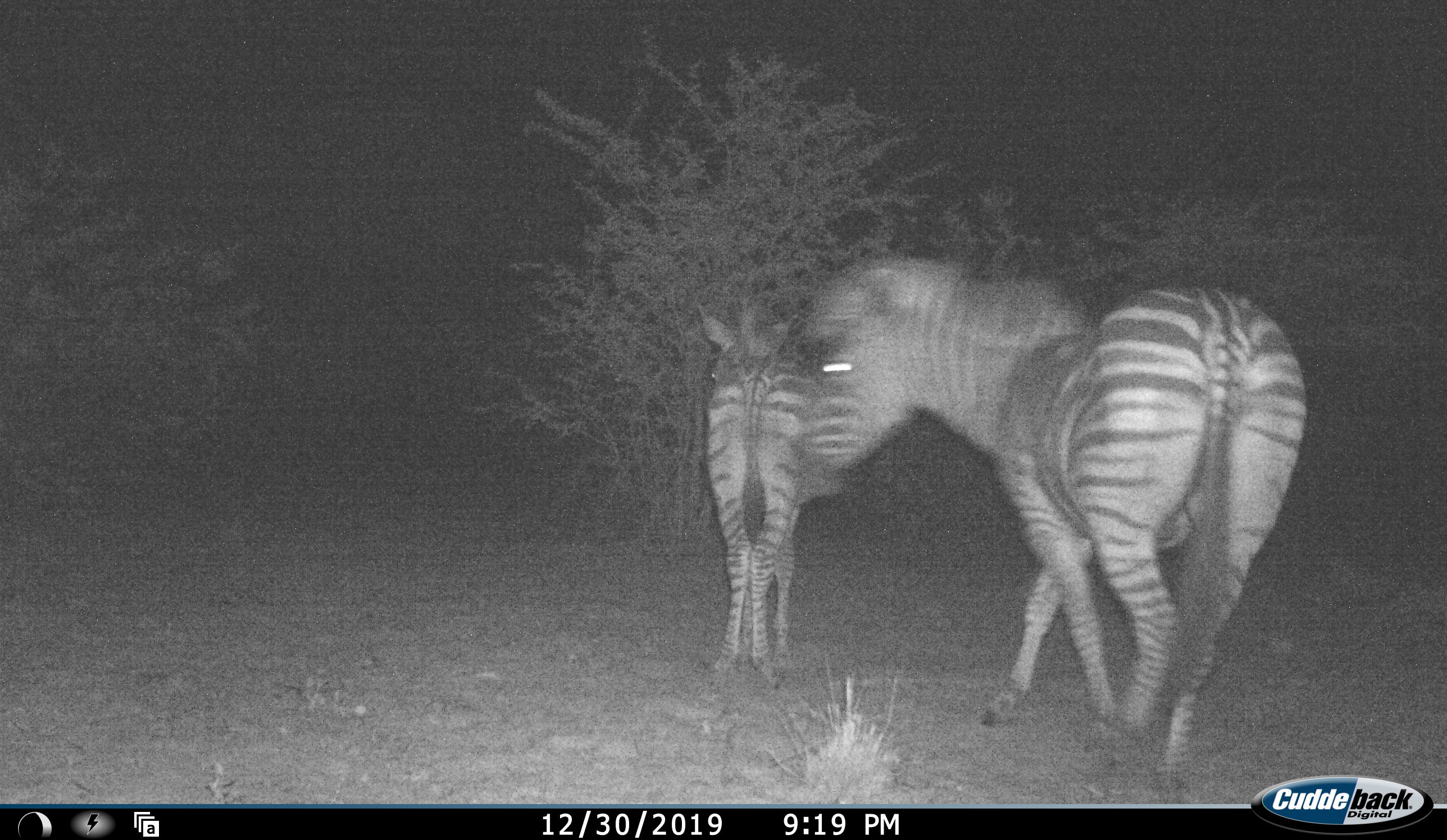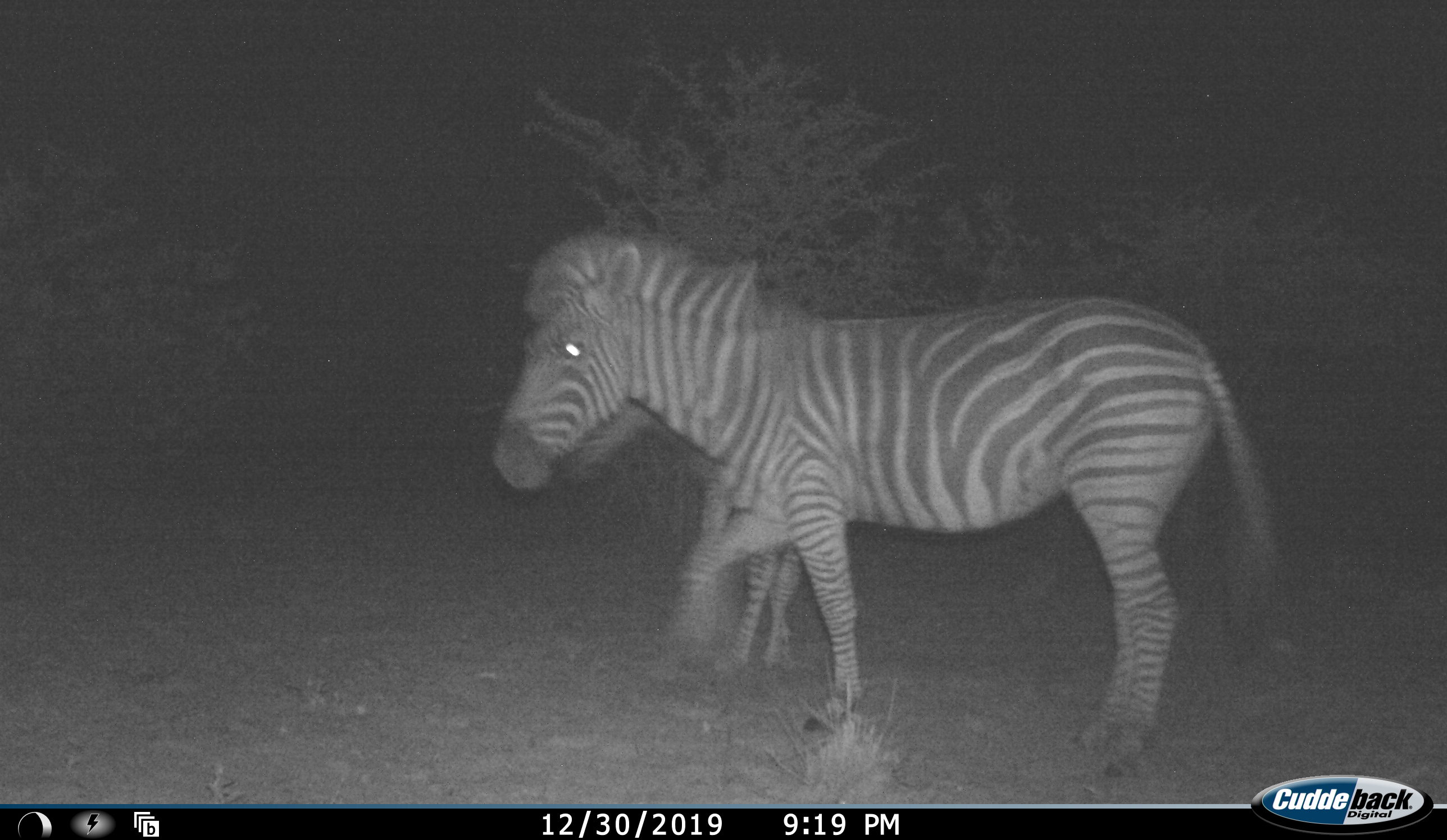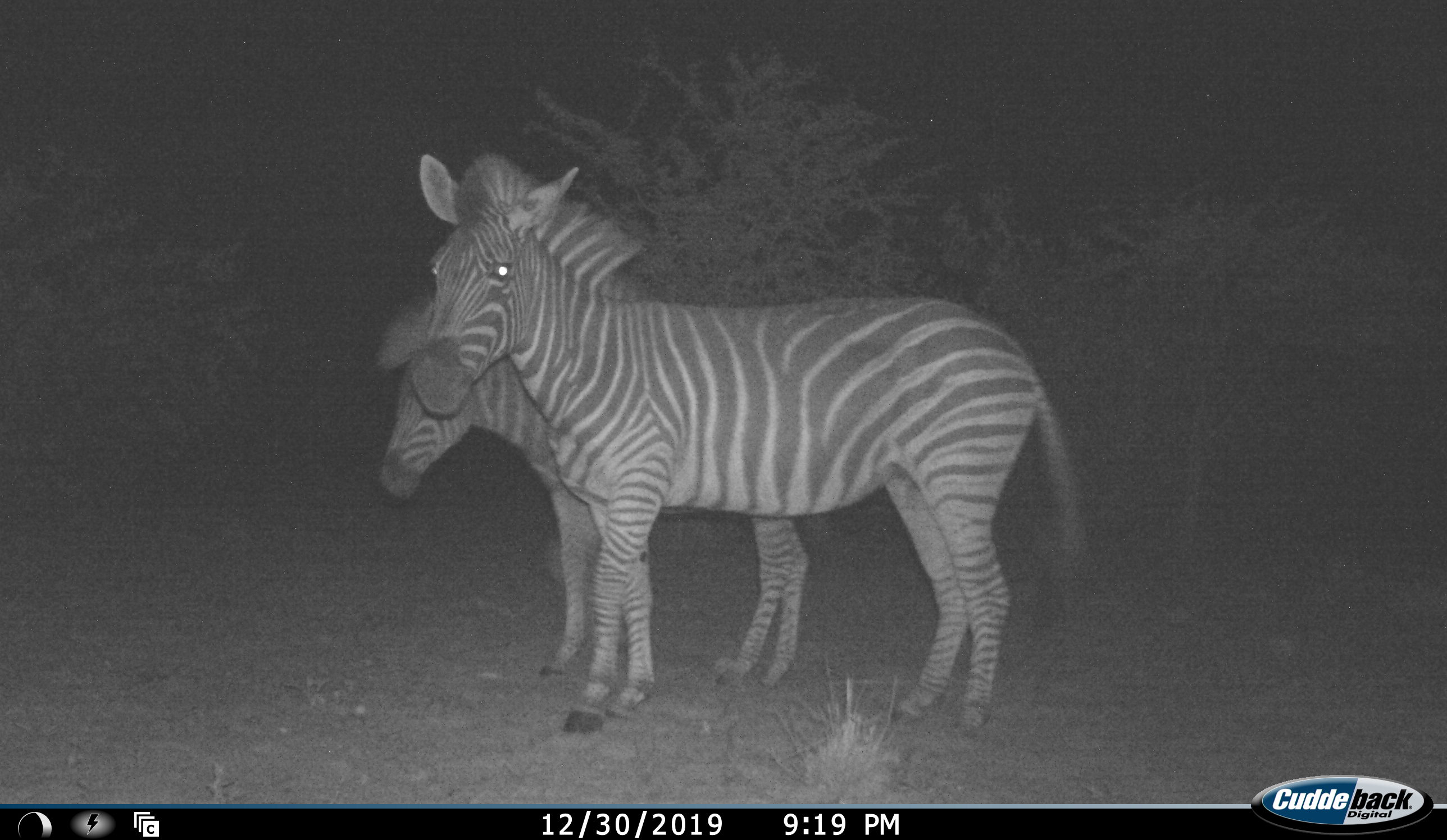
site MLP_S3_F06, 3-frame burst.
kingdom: Animalia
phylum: Chordata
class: Mammalia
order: Perissodactyla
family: Equidae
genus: Equus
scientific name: Equus quagga burchellii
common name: burchell's zebra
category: zebraburchells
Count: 2.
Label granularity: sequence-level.